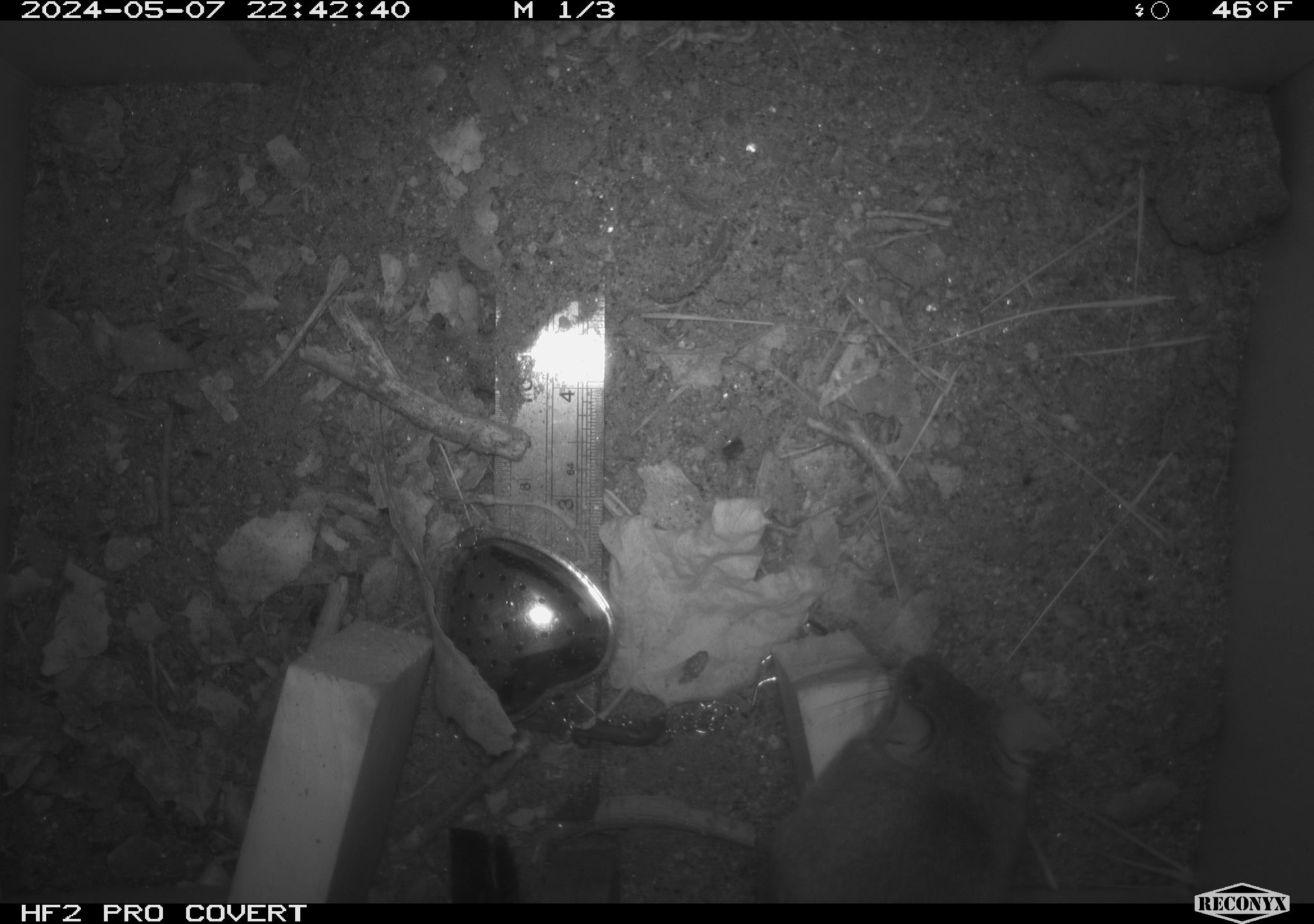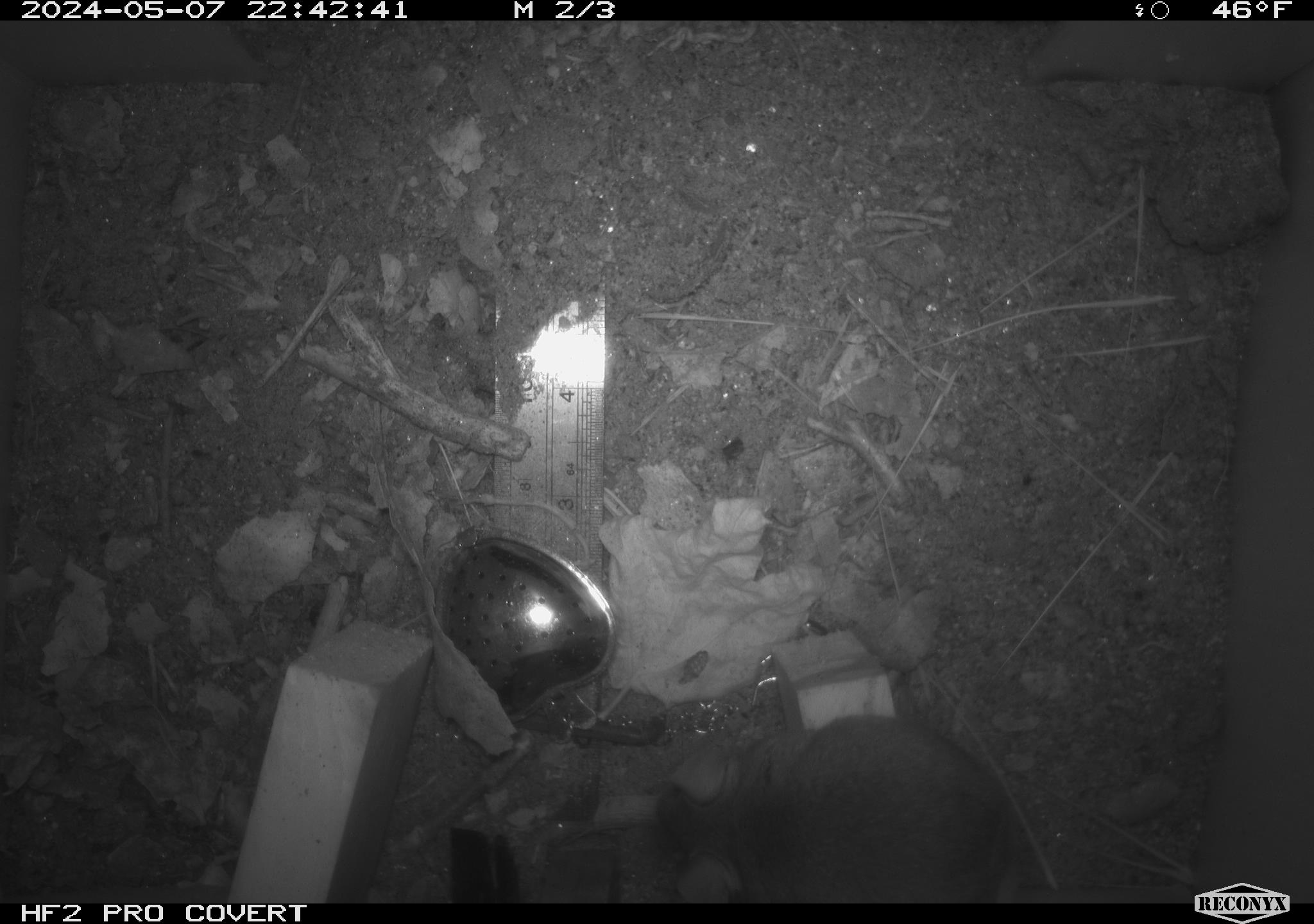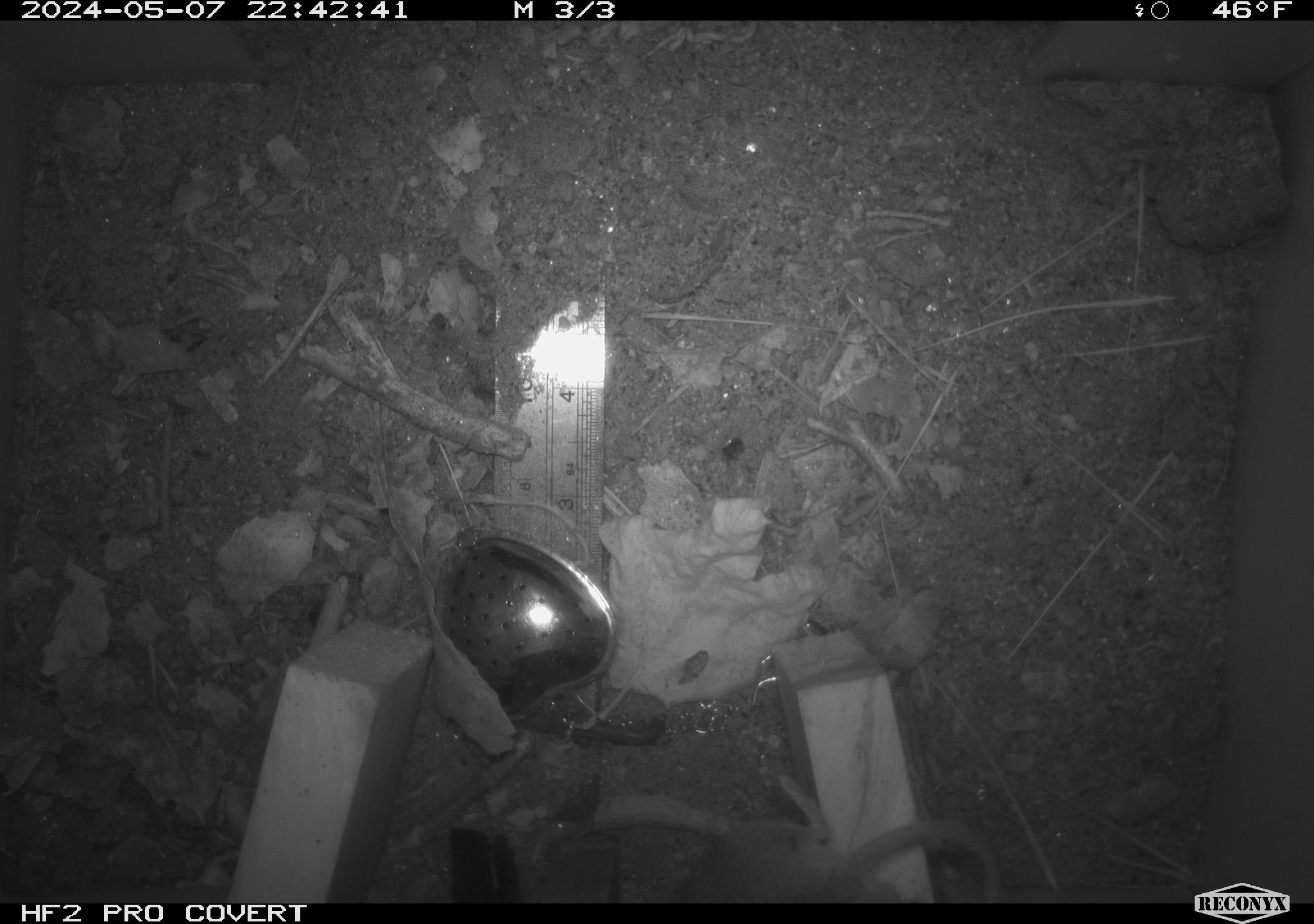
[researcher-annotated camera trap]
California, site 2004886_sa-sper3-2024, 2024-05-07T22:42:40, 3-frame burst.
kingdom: Animalia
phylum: Chordata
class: Mammalia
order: Rodentia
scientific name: Rodentia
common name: mouse species